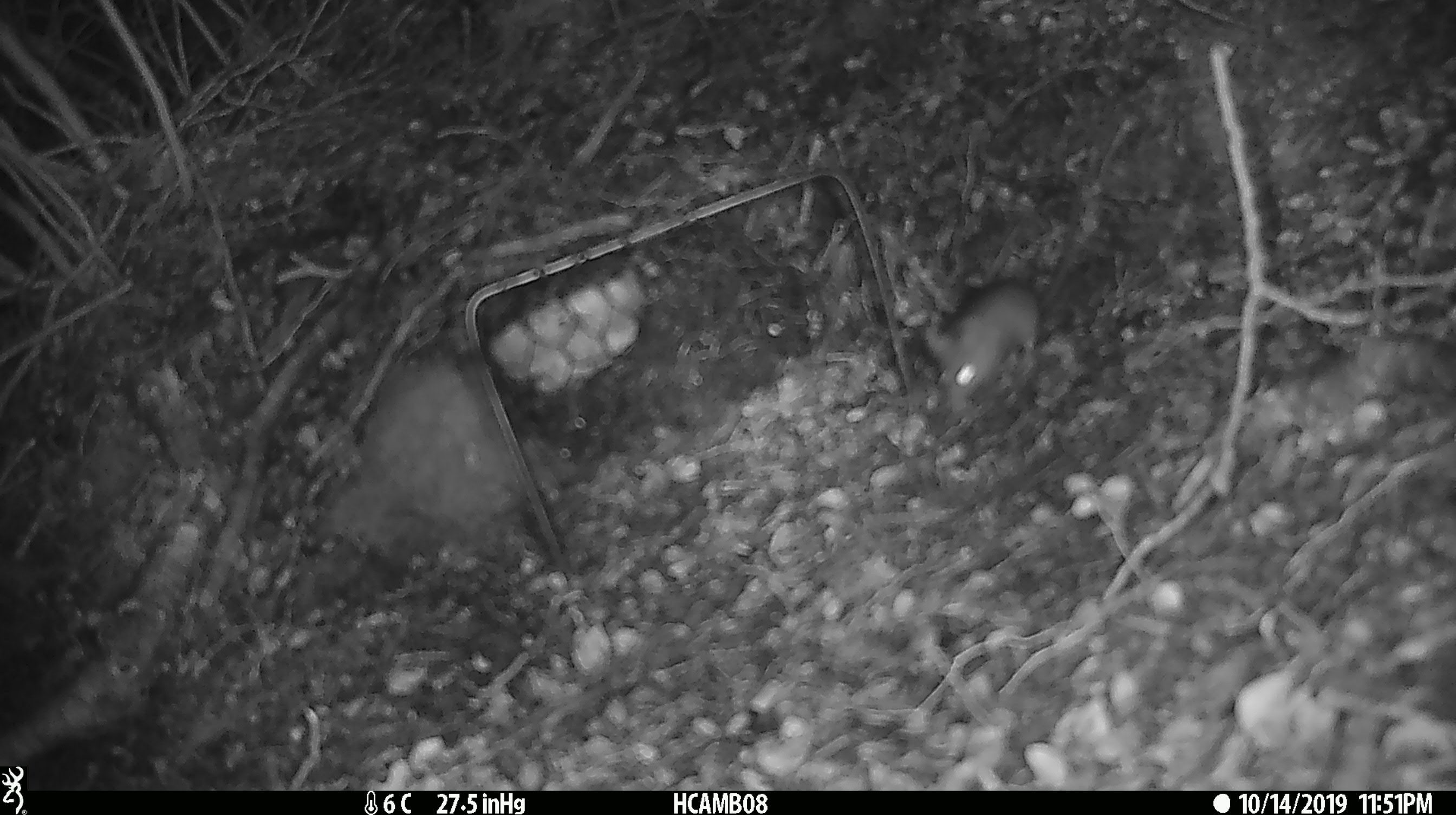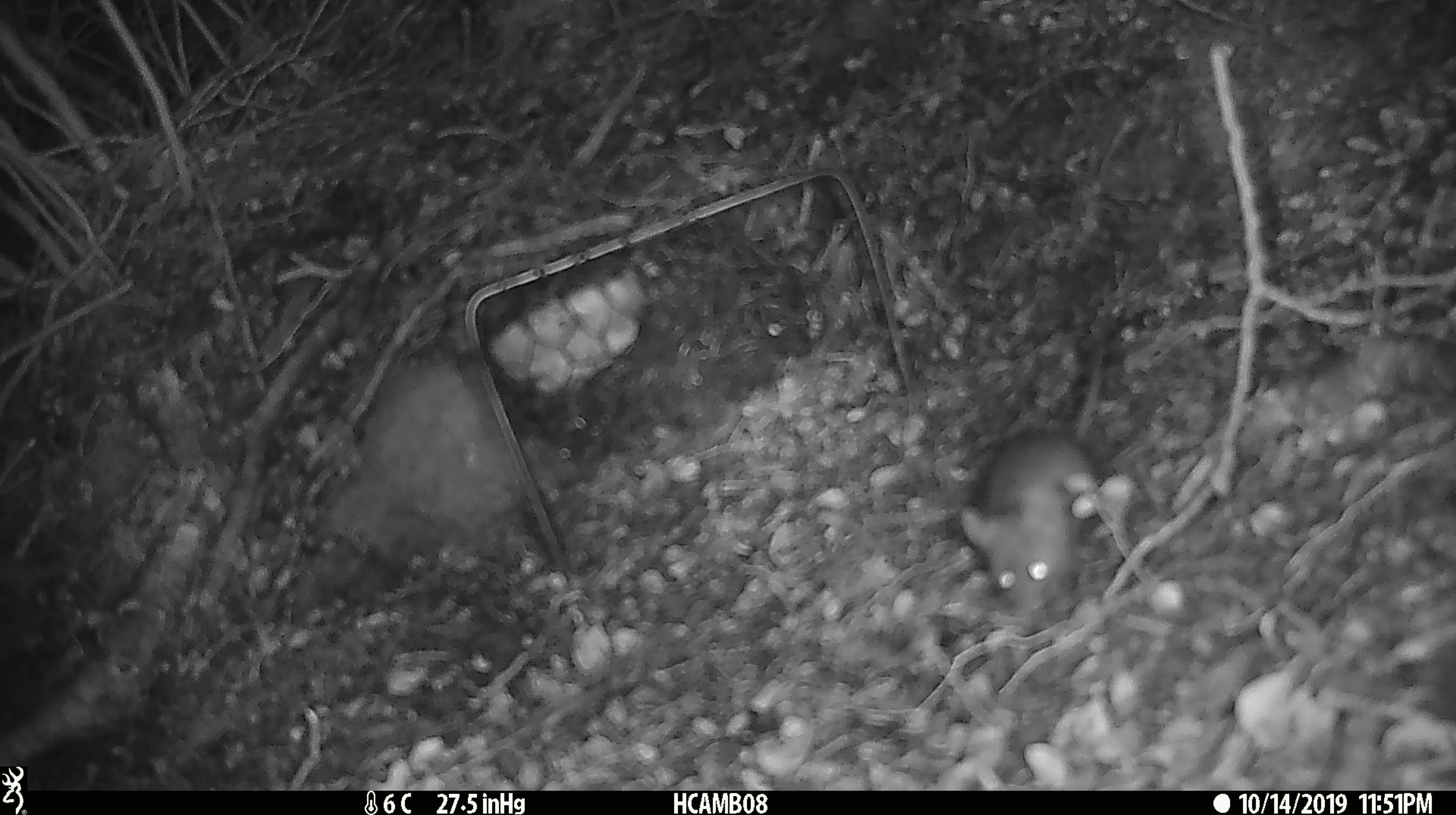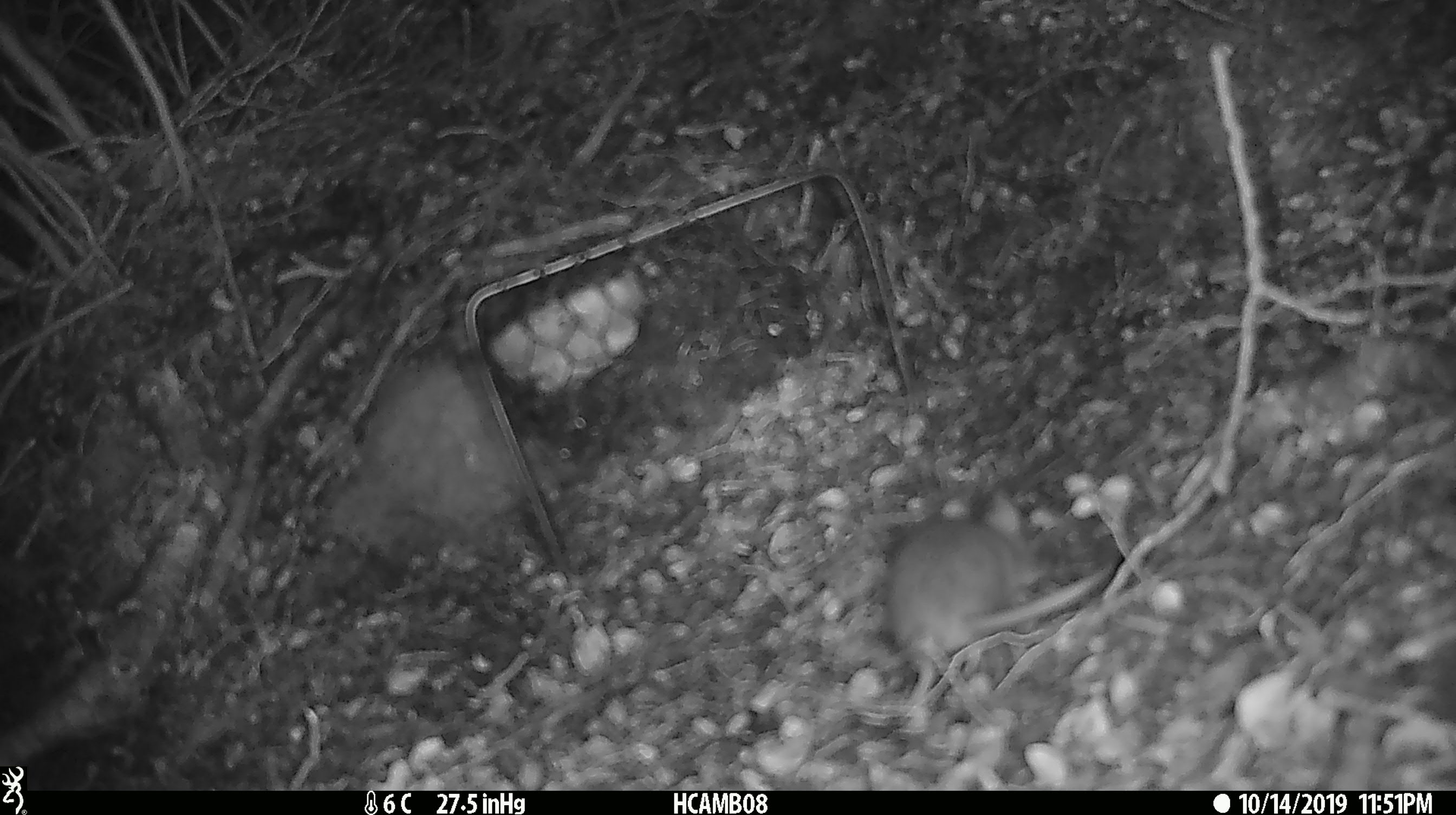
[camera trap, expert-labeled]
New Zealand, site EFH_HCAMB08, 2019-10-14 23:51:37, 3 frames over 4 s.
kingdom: Animalia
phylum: Chordata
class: Mammalia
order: Rodentia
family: Muridae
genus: Mus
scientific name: Mus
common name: mouse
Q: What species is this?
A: Mouse (Mus).